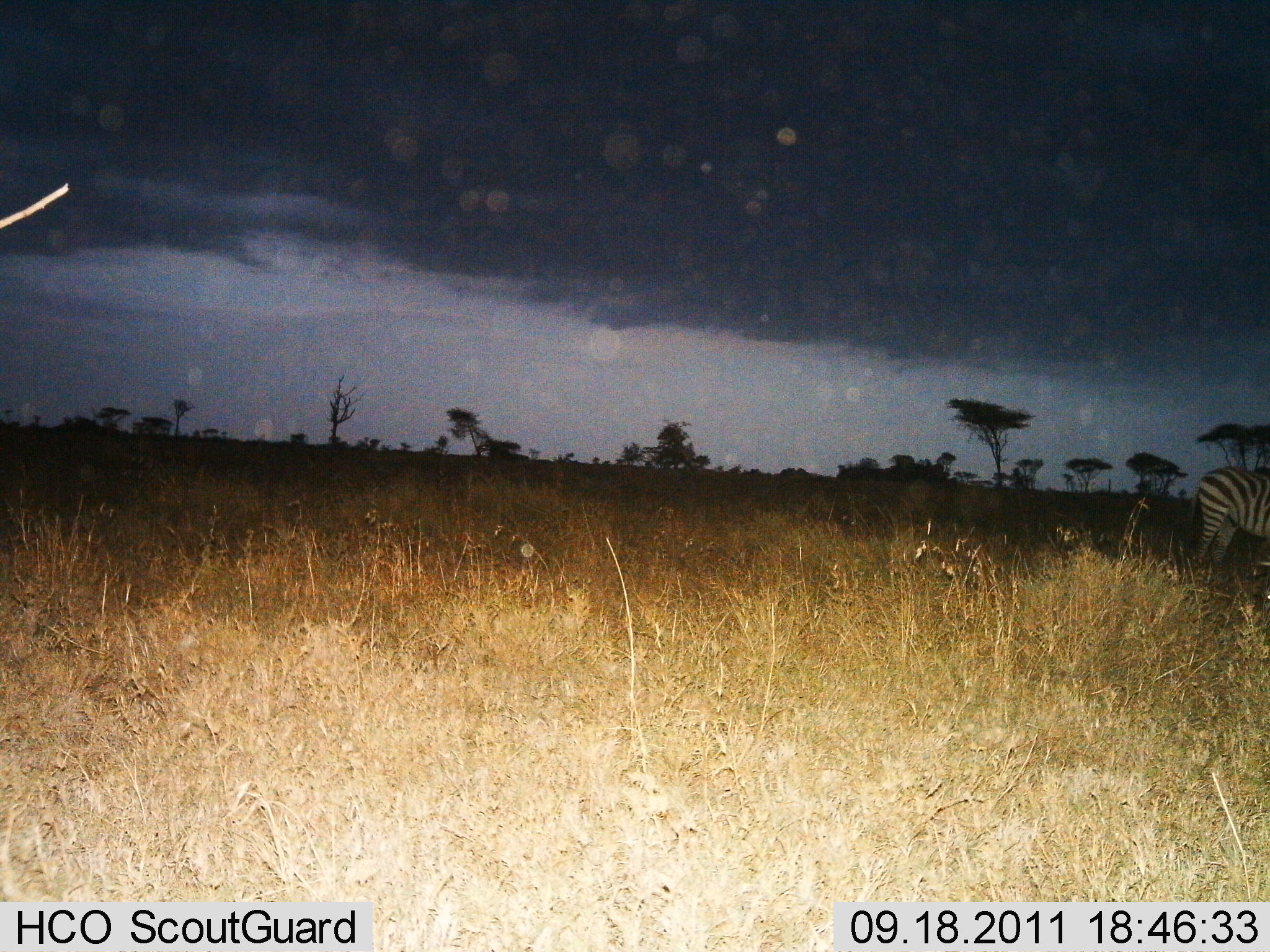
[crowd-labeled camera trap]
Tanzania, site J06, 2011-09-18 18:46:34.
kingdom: Animalia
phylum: Chordata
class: Mammalia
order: Perissodactyla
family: Equidae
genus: Equus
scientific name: Equus quagga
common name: plains zebra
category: zebra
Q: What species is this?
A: Zebra (plains zebra) (Equus quagga).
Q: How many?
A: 1.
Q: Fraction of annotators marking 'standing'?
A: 94%.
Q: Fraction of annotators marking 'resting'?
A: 0%.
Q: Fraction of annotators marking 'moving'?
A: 6%.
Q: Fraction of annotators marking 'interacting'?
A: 0%.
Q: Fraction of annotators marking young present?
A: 0%.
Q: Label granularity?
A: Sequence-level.